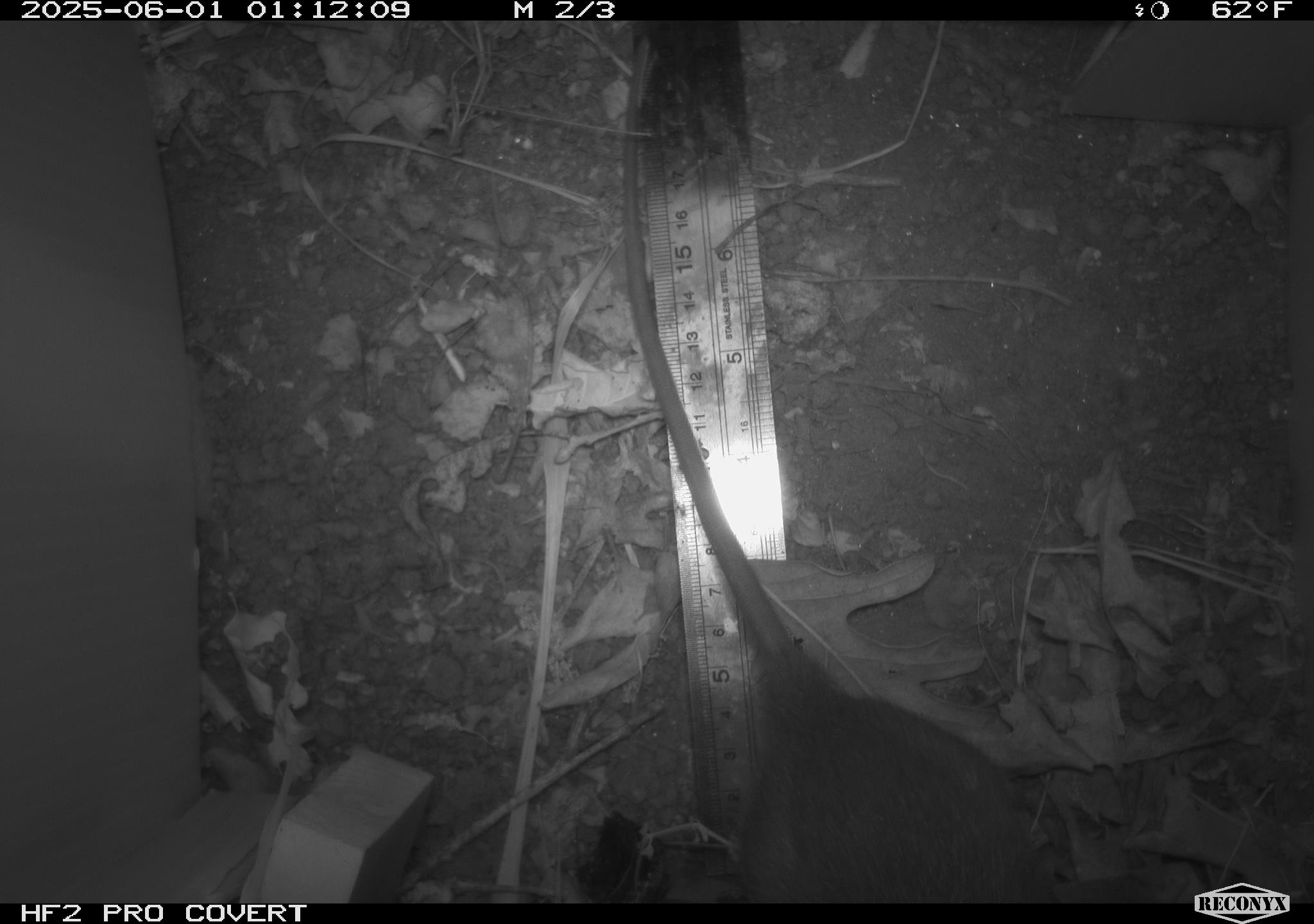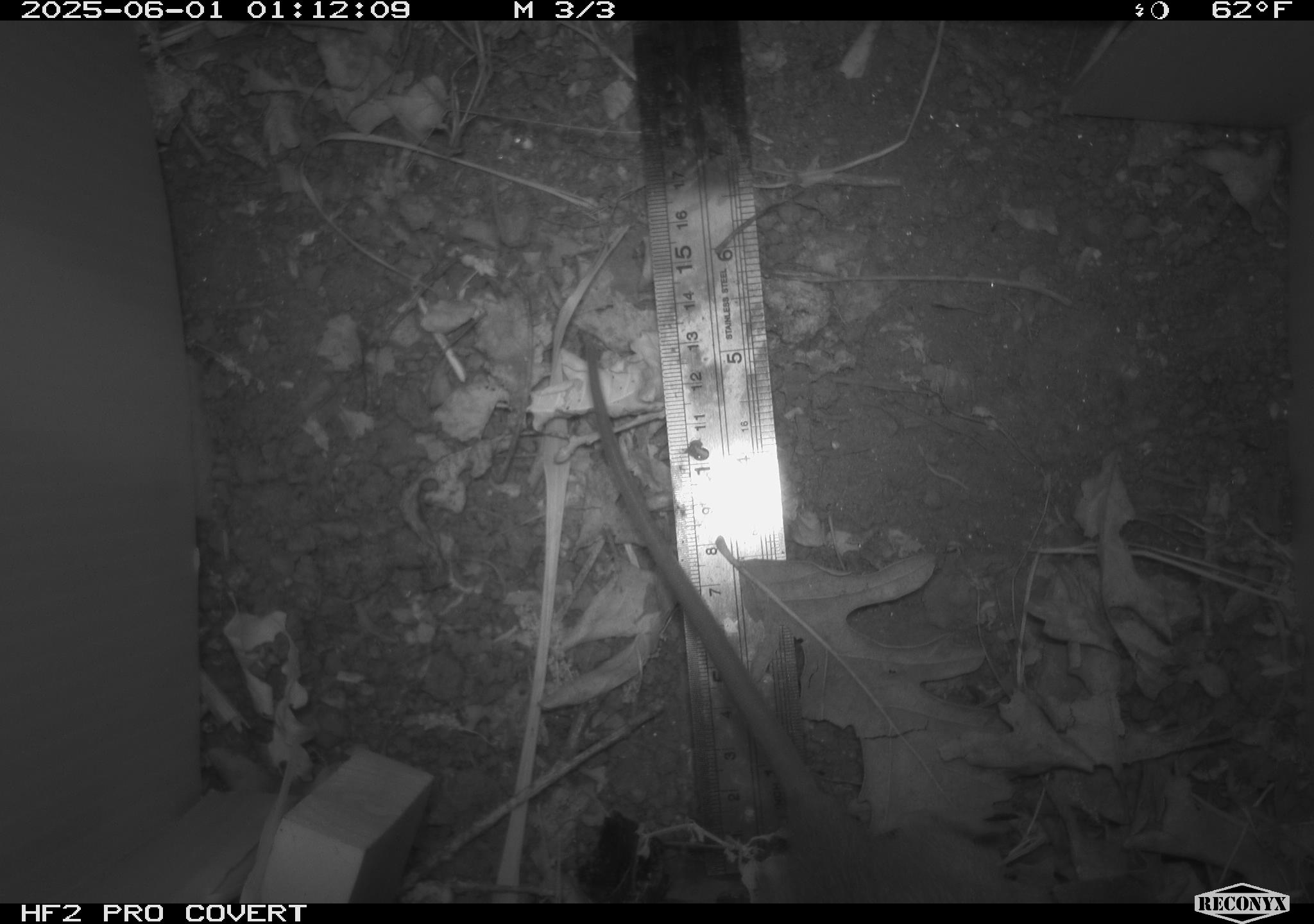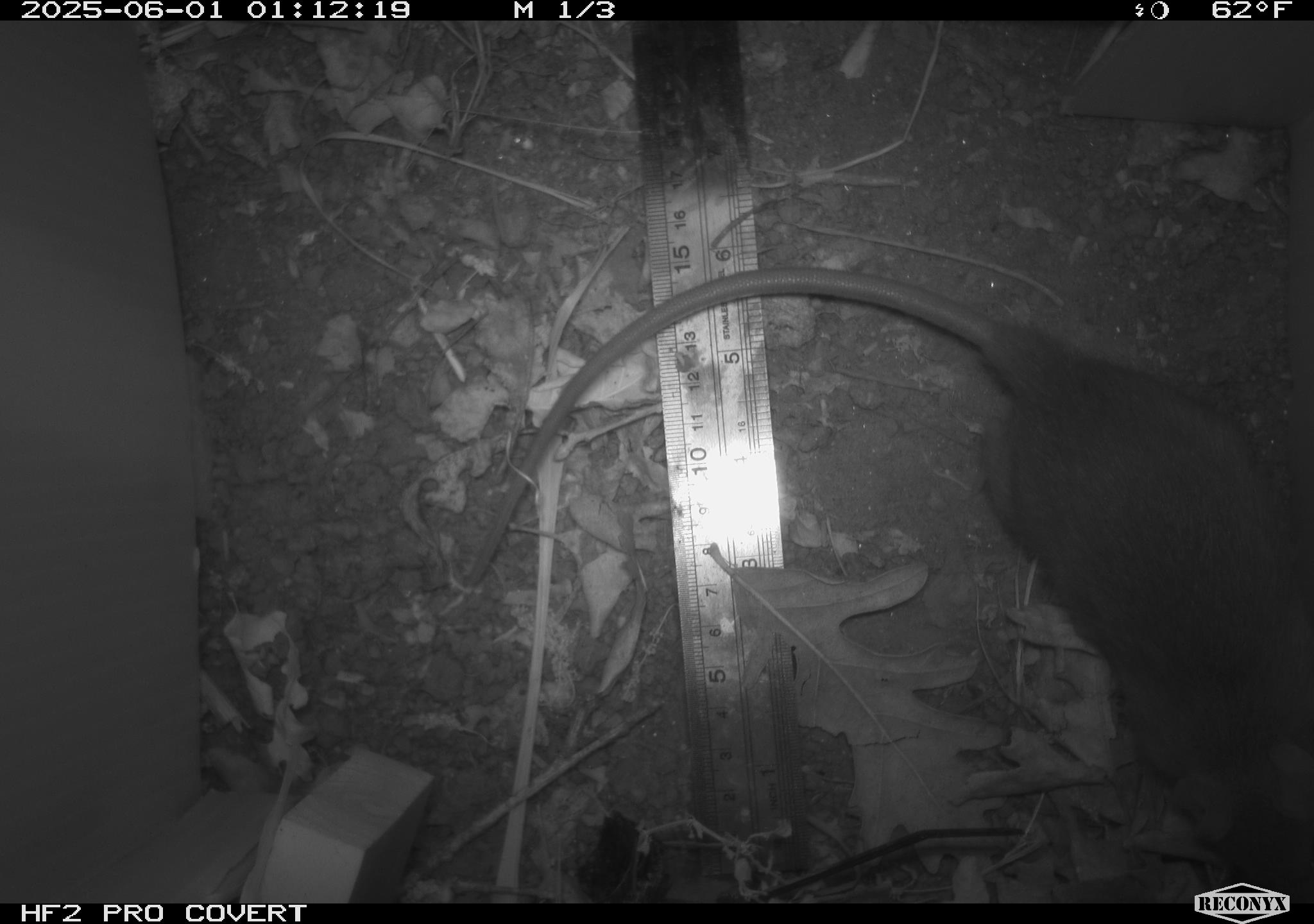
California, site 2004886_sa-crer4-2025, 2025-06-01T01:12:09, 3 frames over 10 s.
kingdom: Animalia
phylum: Chordata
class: Mammalia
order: Rodentia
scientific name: Rodentia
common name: rodent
Rodent (Rodentia).